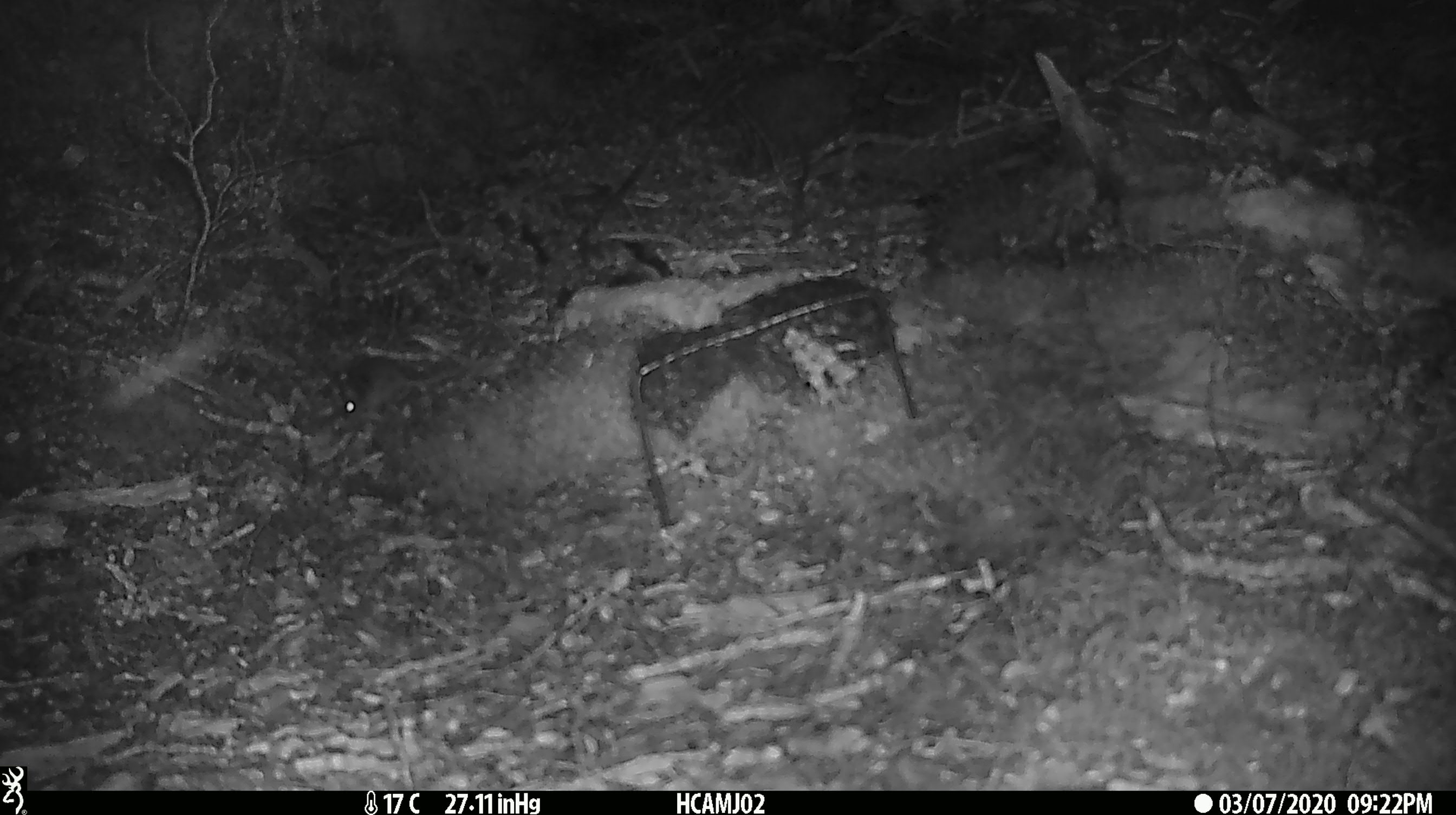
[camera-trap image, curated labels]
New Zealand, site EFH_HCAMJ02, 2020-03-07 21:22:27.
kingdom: Animalia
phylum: Chordata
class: Mammalia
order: Rodentia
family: Muridae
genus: Mus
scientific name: Mus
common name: mouse